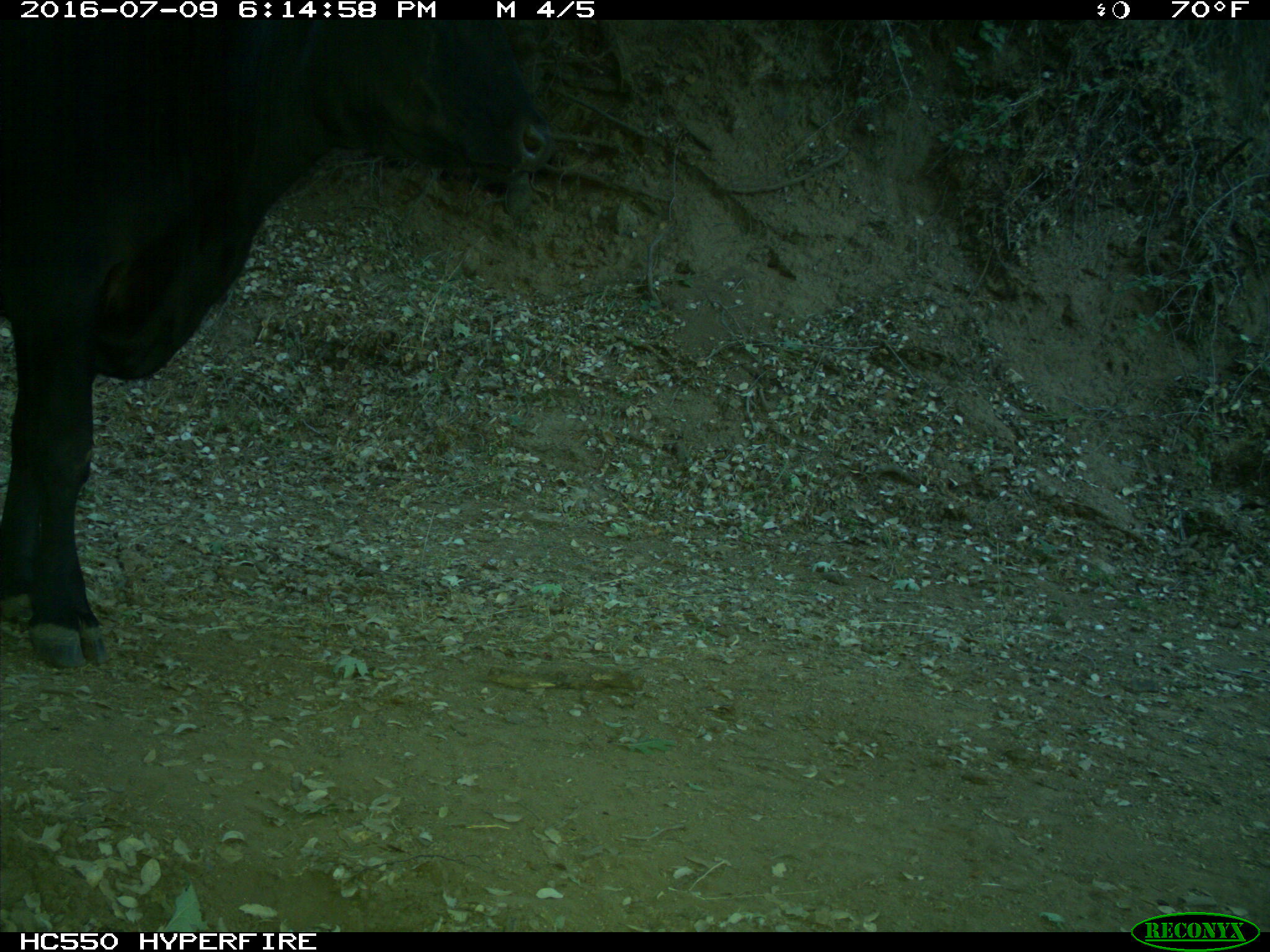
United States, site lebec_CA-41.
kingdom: Animalia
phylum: Chordata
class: Mammalia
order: Artiodactyla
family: Bovidae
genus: Bos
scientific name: Bos taurus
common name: domestic cow